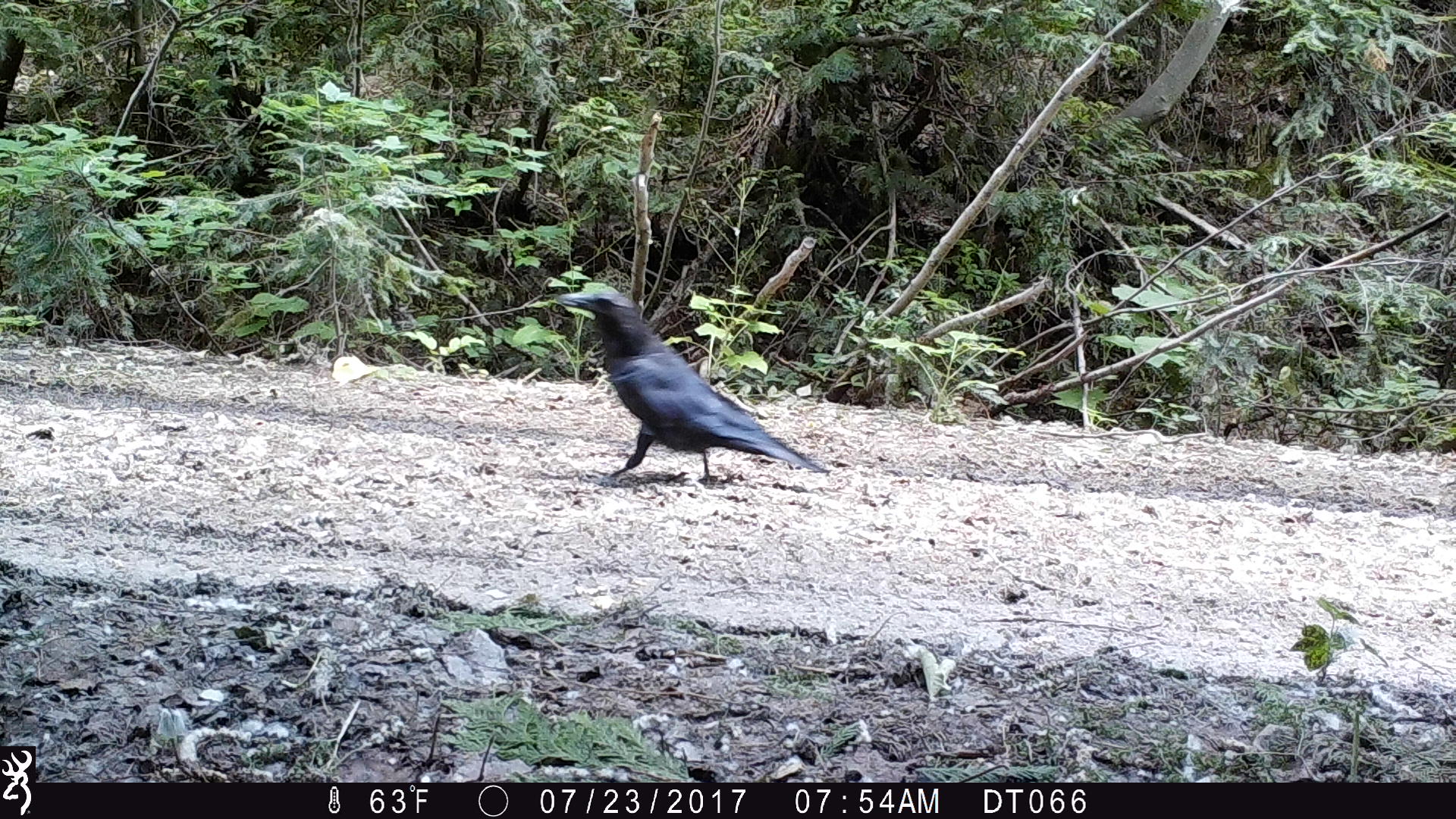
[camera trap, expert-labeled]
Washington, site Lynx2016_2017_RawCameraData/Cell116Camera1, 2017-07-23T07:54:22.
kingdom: Animalia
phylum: Chordata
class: Aves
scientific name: Aves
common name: birds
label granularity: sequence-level